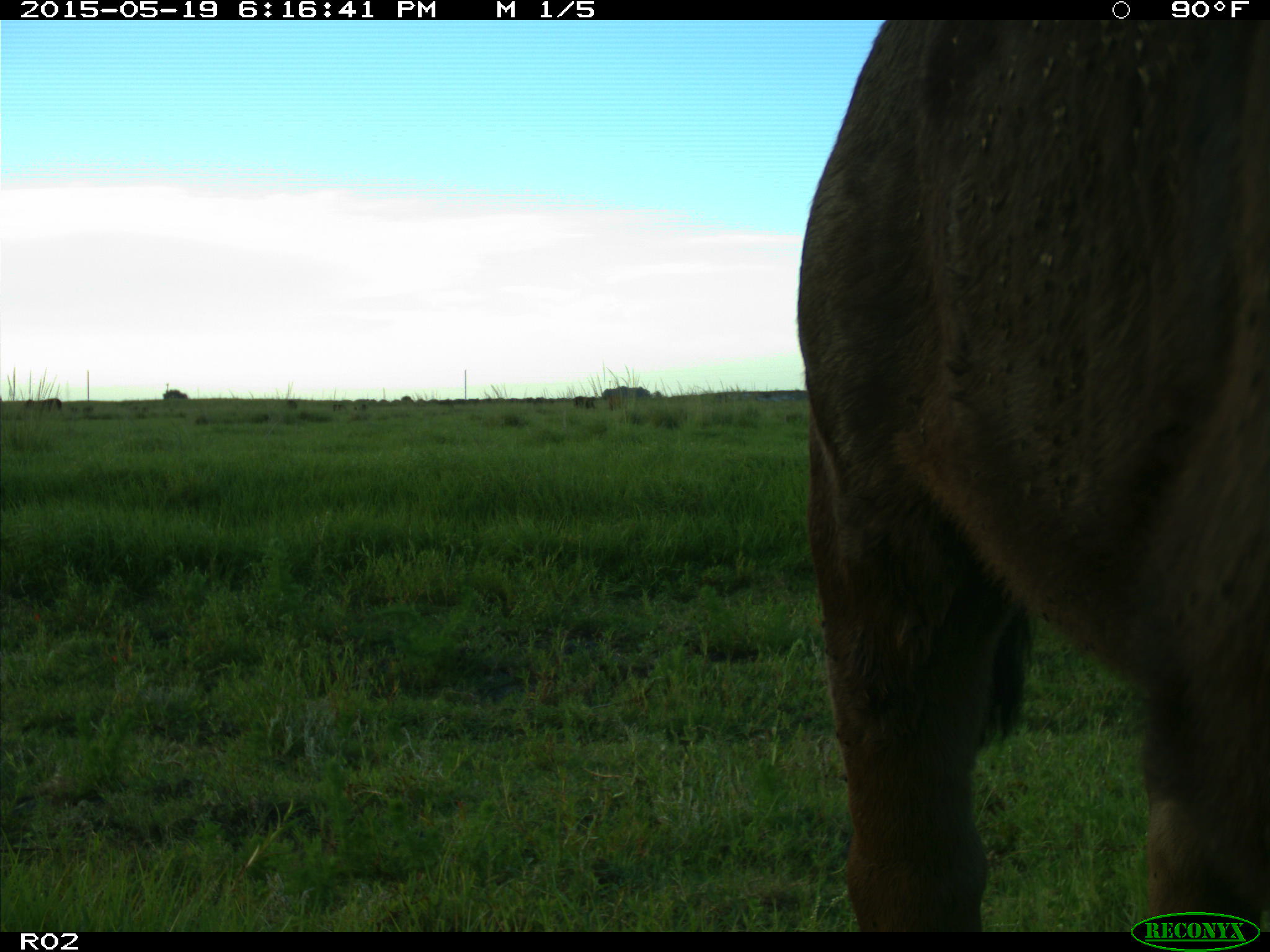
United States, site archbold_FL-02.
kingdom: Animalia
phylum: Chordata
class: Mammalia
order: Artiodactyla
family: Bovidae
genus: Bos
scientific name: Bos taurus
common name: domestic cow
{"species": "Bos taurus (domestic cow)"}